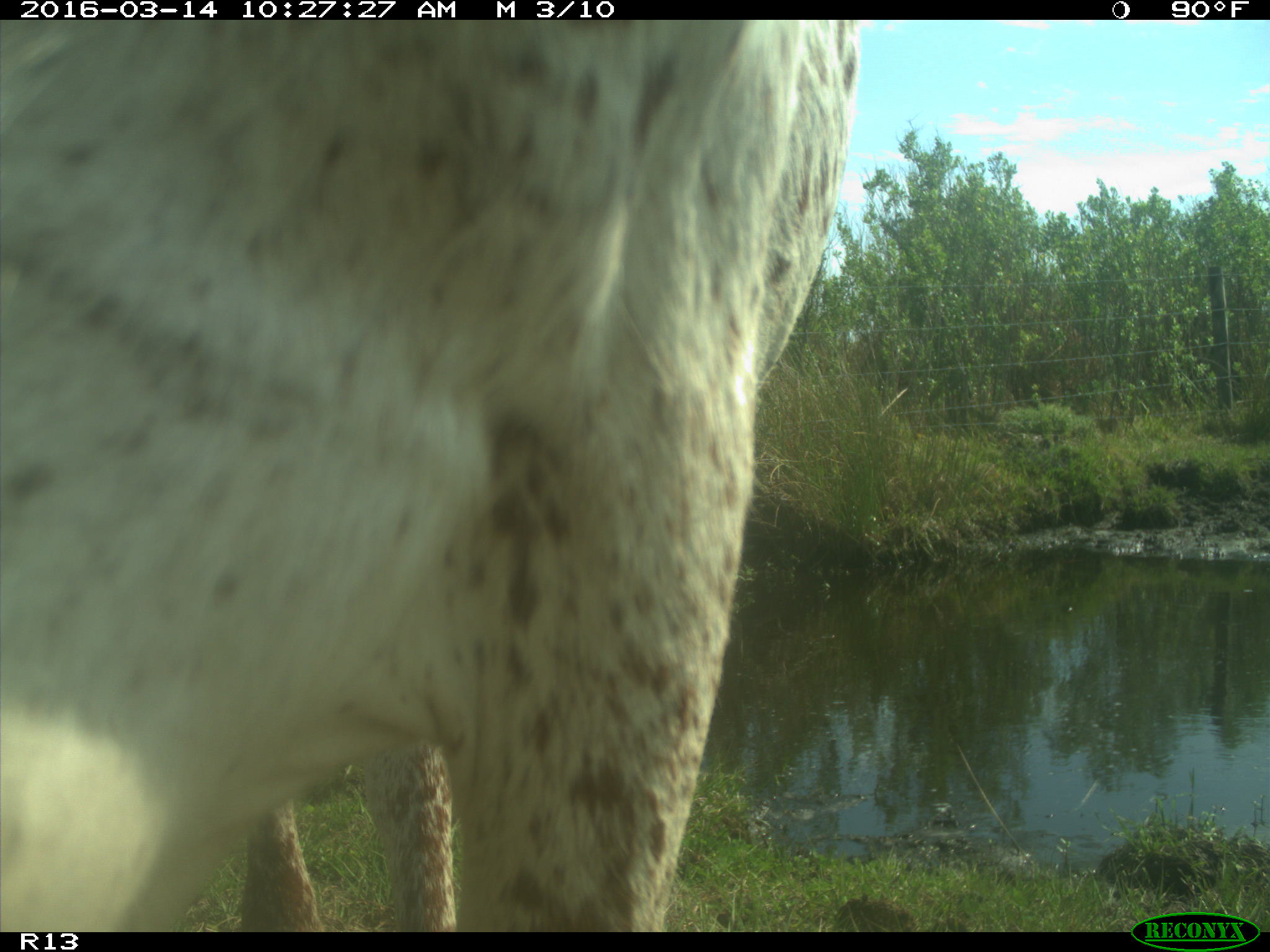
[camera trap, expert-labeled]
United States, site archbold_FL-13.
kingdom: Animalia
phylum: Chordata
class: Mammalia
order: Artiodactyla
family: Bovidae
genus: Bos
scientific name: Bos taurus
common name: domestic cow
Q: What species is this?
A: Bos taurus (domestic cow).